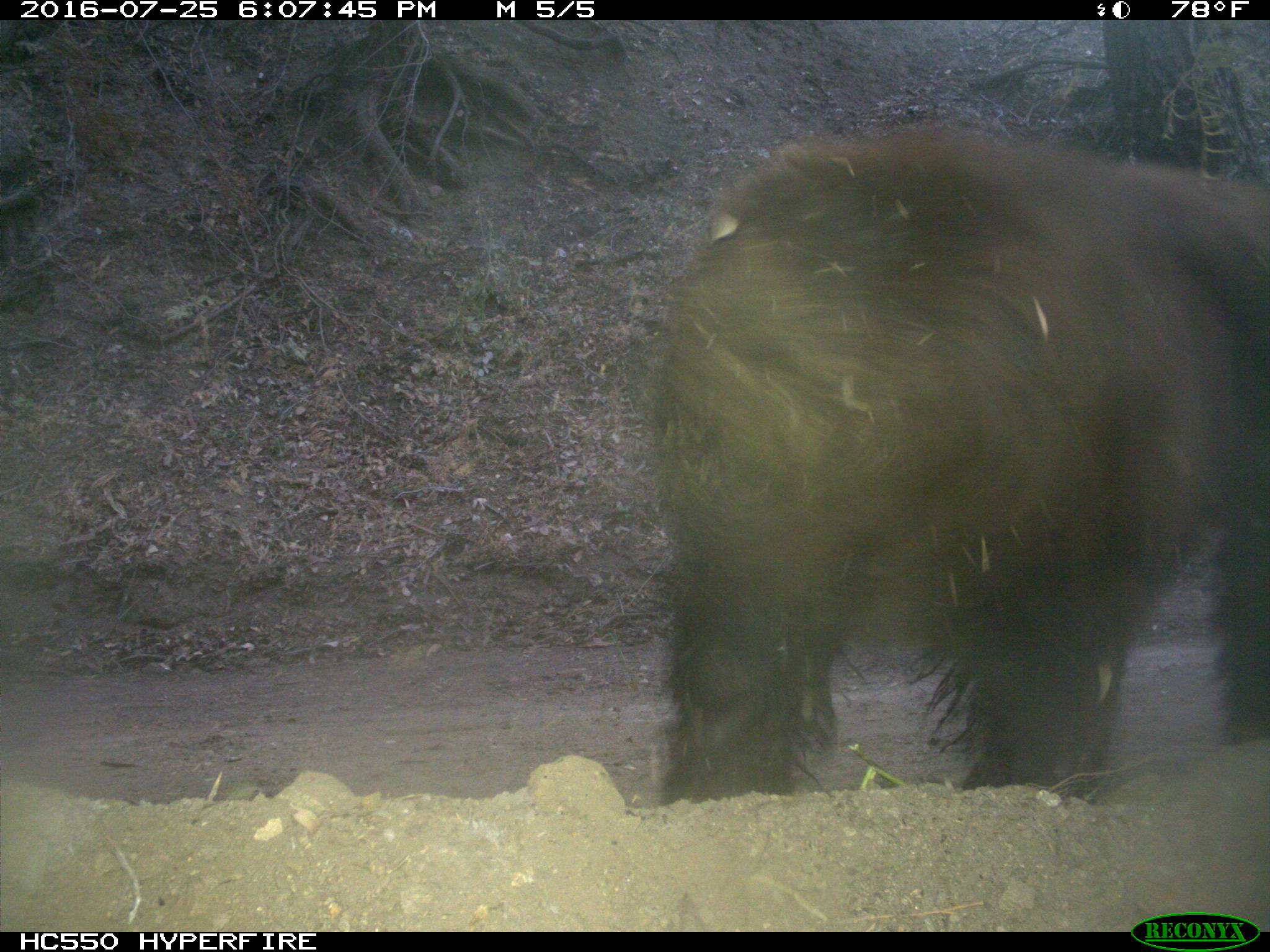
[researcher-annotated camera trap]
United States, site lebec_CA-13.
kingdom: Animalia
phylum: Chordata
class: Mammalia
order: Carnivora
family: Ursidae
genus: Ursus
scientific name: Ursus americanus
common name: american black bear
Ursus americanus (american black bear).